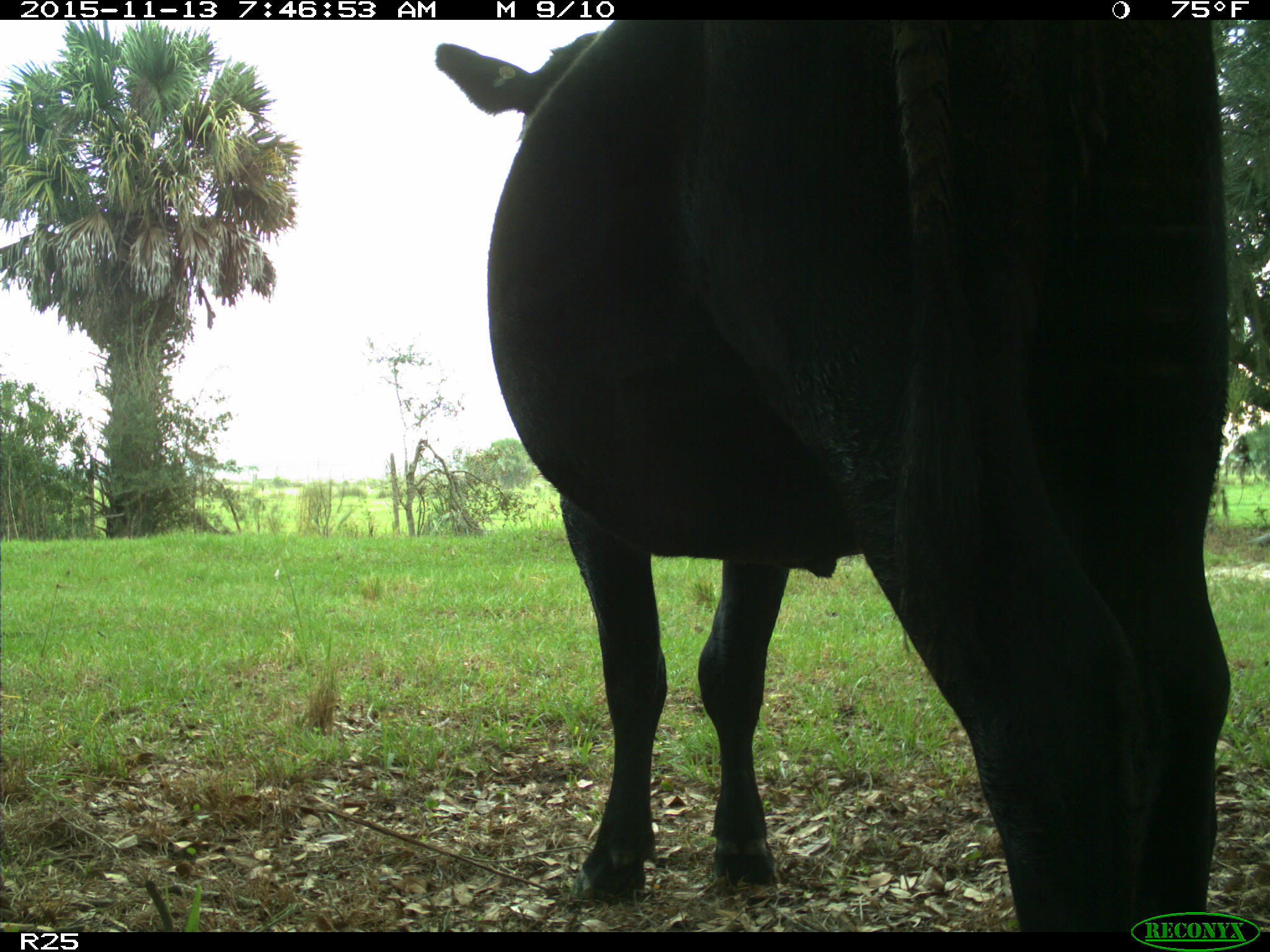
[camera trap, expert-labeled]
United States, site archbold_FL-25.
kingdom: Animalia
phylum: Chordata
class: Mammalia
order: Artiodactyla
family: Bovidae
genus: Bos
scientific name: Bos taurus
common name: domestic cow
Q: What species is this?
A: Bos taurus (domestic cow).